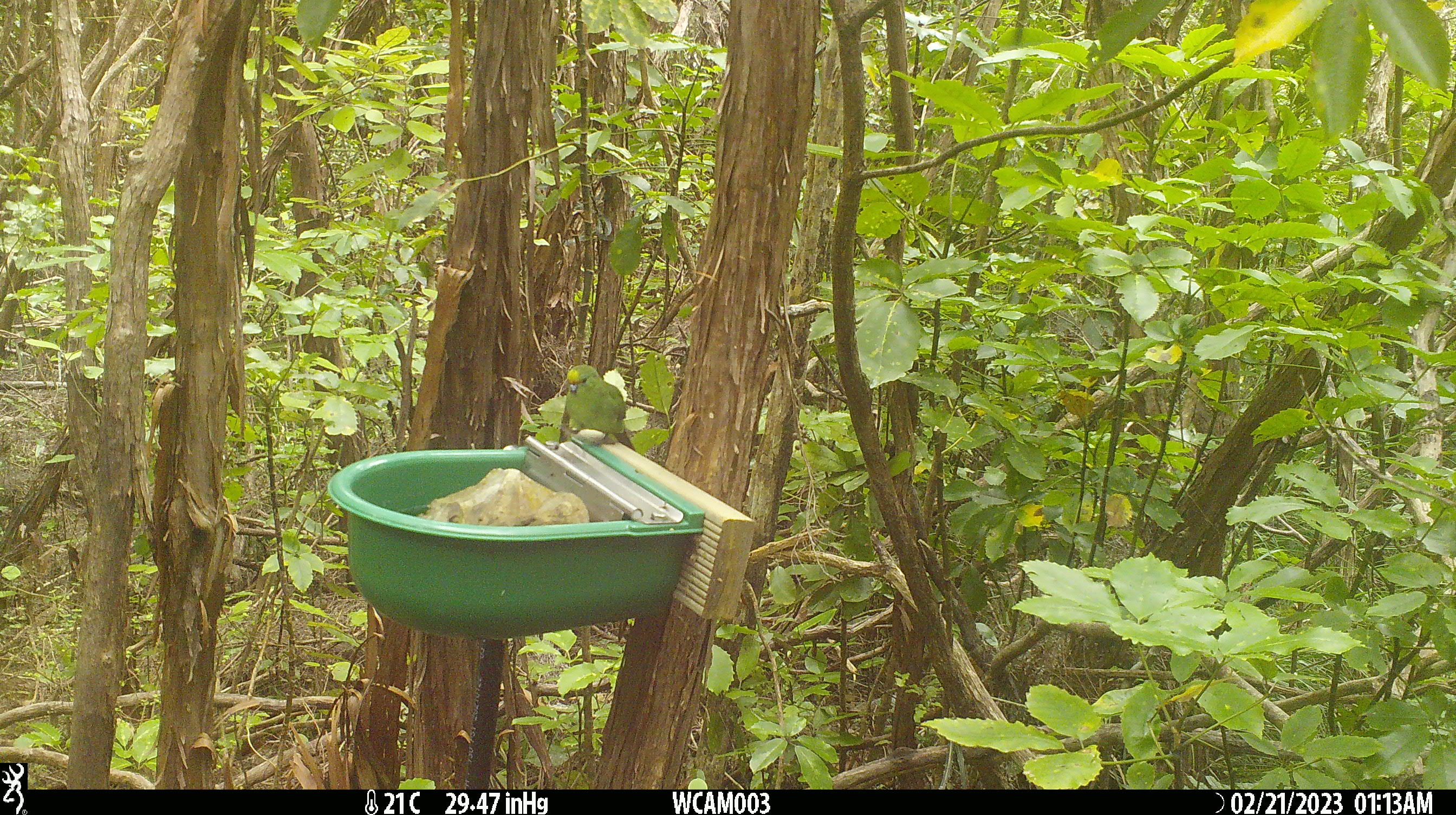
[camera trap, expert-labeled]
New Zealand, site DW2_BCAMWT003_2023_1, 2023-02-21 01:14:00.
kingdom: Animalia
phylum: Chordata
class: Aves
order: Psittaciformes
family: Psittaculidae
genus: Cyanoramphus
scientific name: Cyanoramphus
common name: parakeet